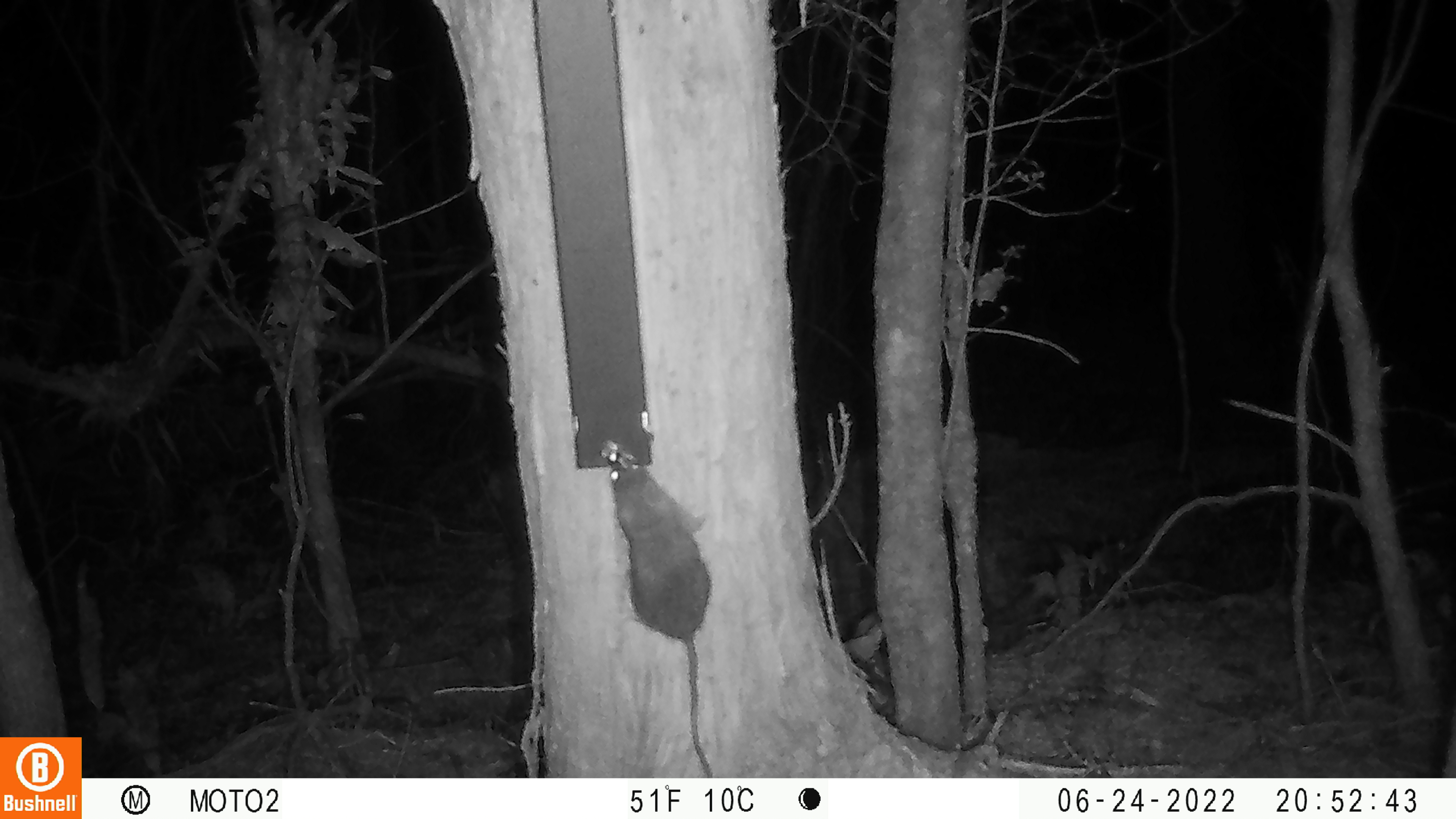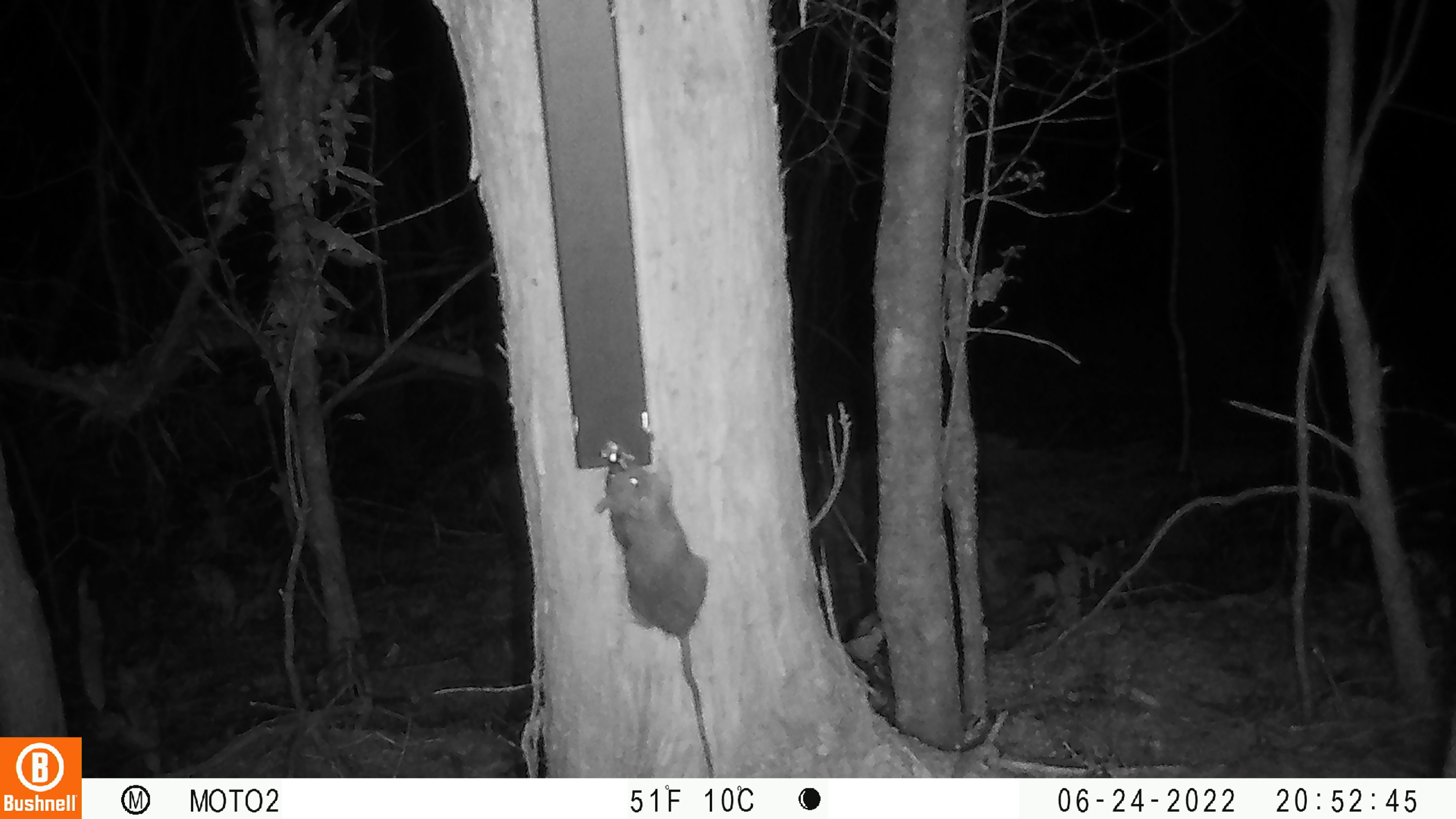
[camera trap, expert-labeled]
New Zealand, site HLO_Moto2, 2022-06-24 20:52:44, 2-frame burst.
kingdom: Animalia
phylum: Chordata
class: Mammalia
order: Rodentia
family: Muridae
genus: Rattus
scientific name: Rattus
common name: rat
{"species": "rat (Rattus)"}